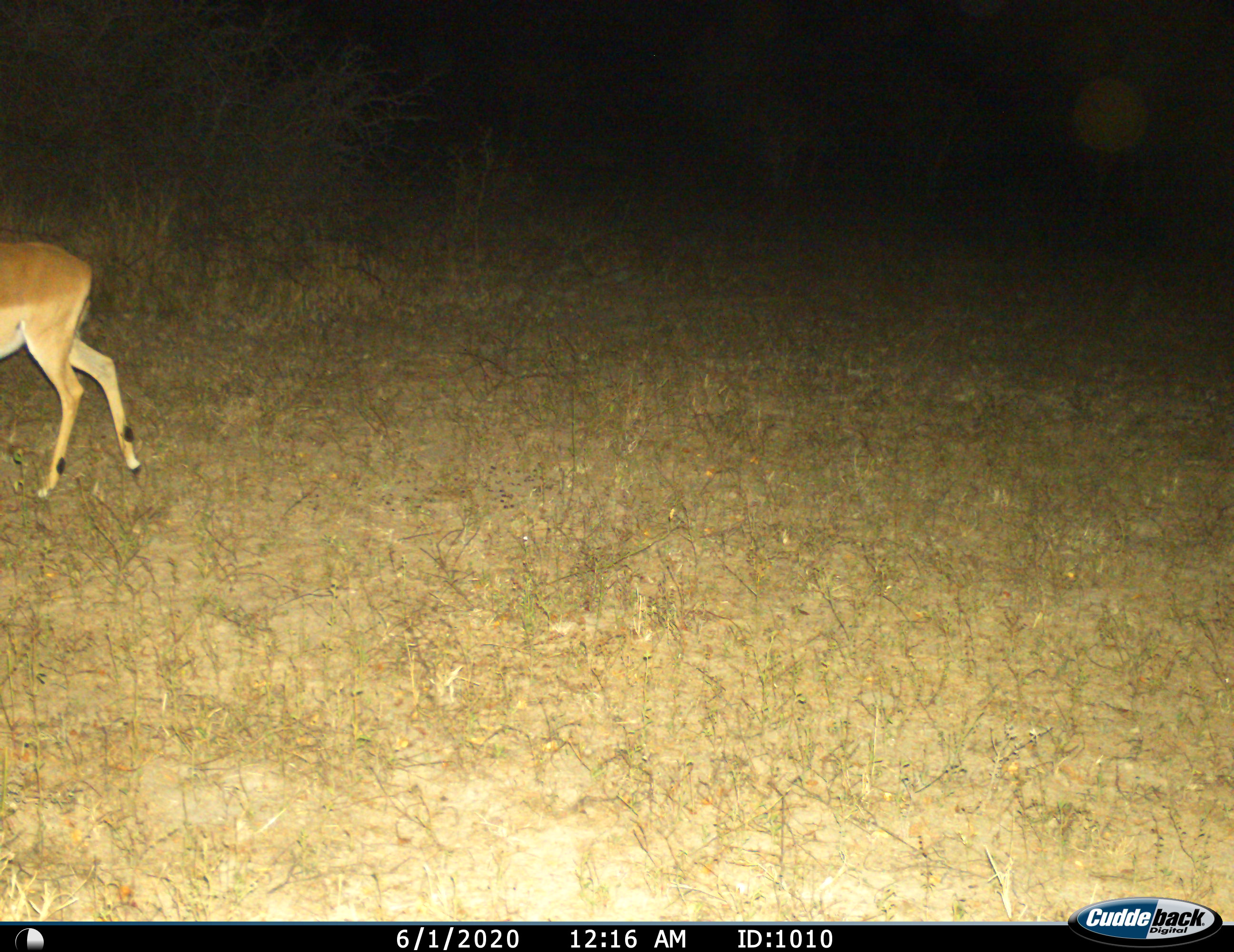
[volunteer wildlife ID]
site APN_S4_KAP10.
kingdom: Animalia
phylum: Chordata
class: Mammalia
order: Artiodactyla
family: Bovidae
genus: Aepyceros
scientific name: Aepyceros melampus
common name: impala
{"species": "impala (Aepyceros melampus)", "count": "1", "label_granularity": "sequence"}